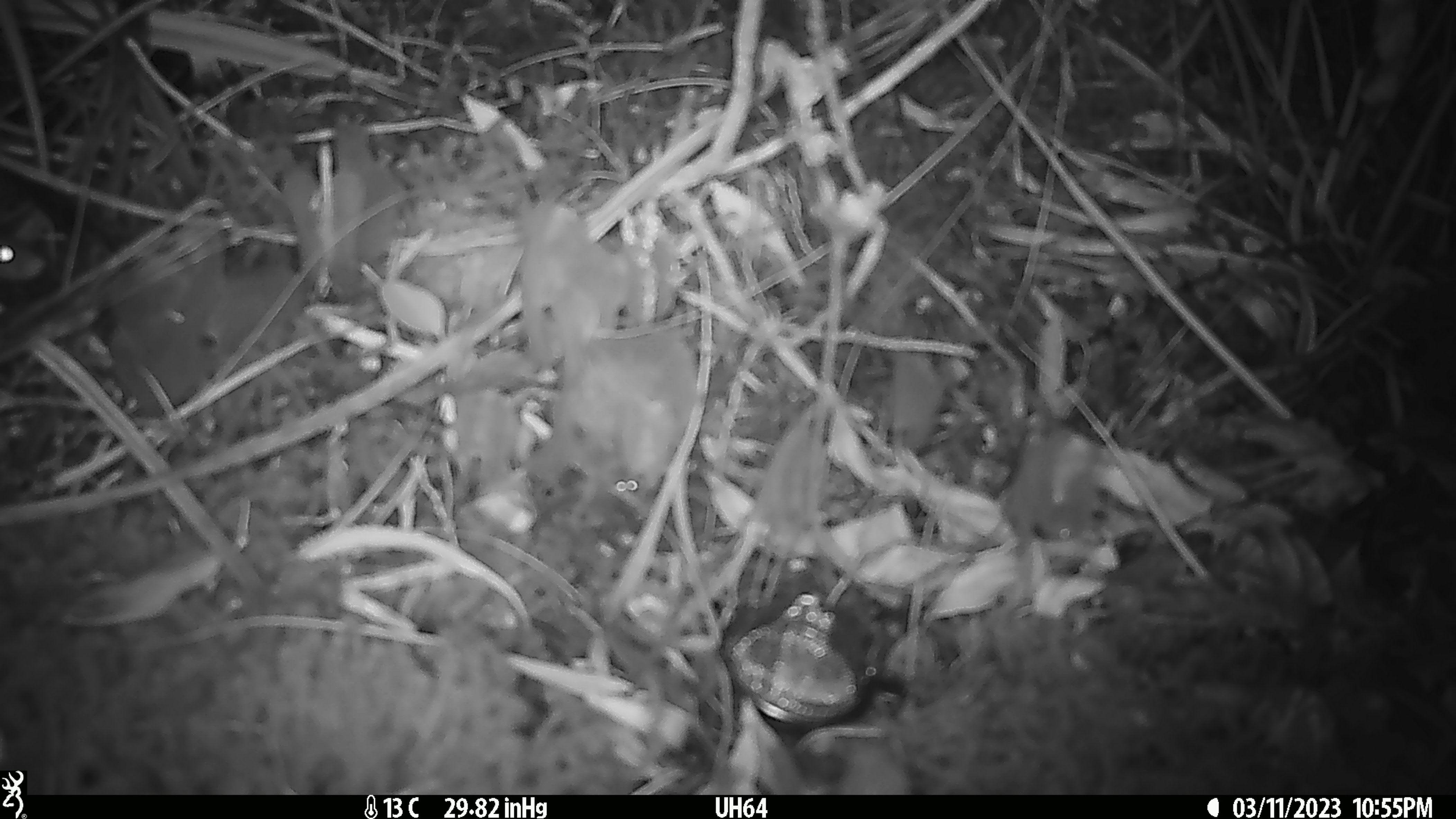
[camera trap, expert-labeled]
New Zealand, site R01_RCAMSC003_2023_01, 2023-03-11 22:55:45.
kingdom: Animalia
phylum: Chordata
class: Mammalia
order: Rodentia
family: Muridae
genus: Mus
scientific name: Mus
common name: mouse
Mouse (Mus).